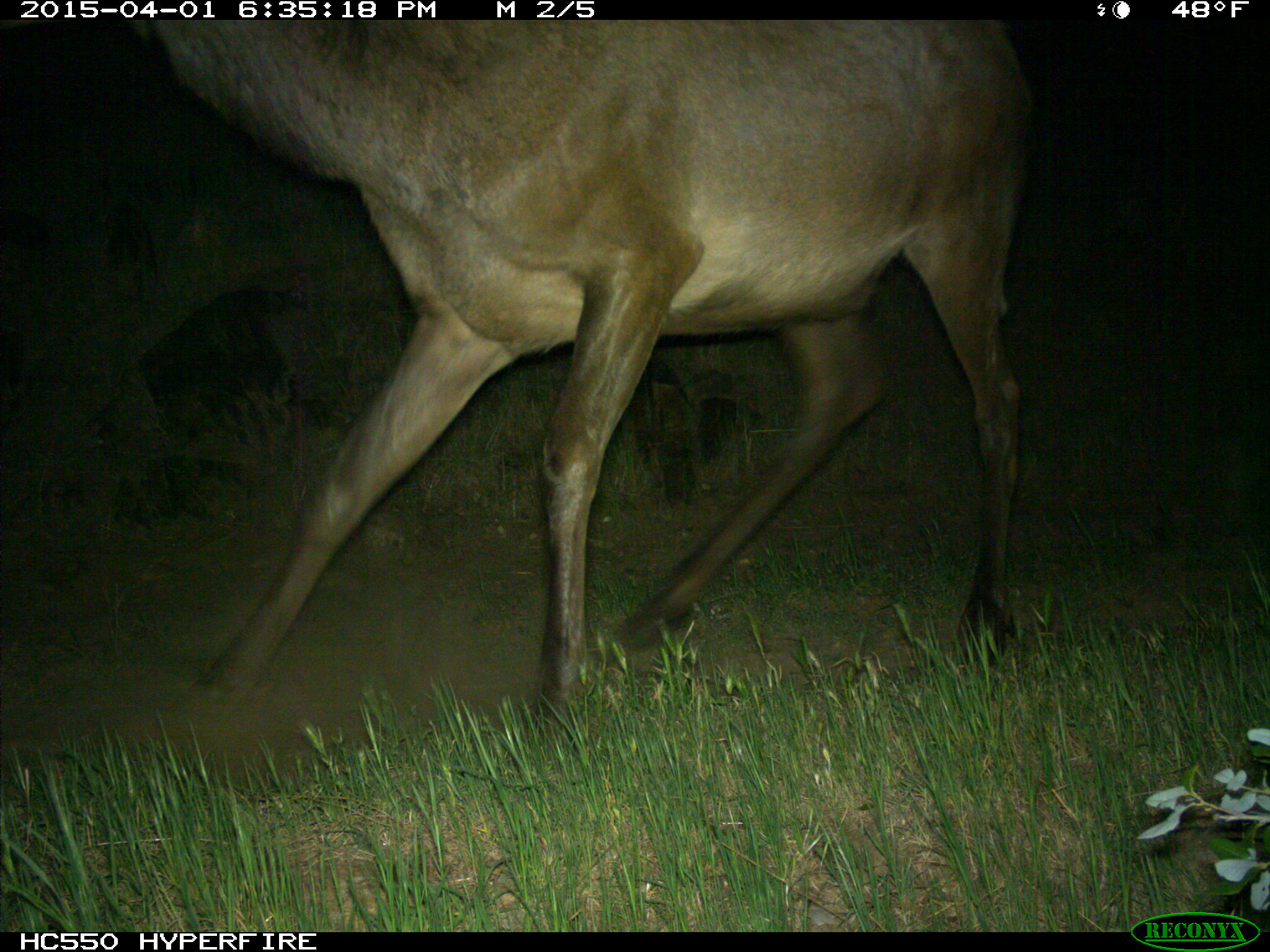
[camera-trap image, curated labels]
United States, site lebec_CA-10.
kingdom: Animalia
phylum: Chordata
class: Mammalia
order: Artiodactyla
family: Cervidae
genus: Cervus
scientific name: Cervus canadensis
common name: elk